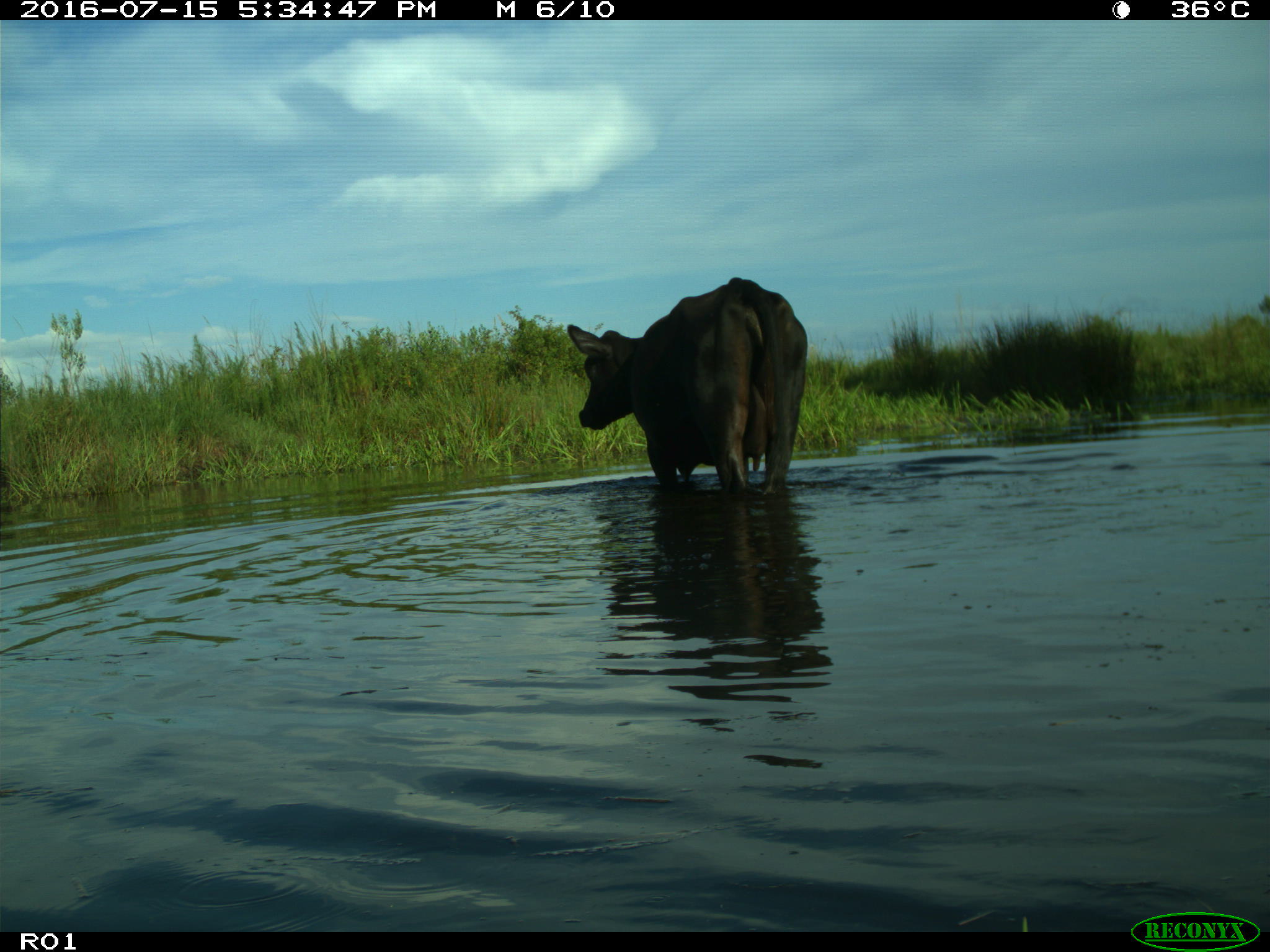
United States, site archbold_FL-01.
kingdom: Animalia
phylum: Chordata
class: Mammalia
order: Artiodactyla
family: Bovidae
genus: Bos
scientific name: Bos taurus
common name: domestic cow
Bos taurus (domestic cow).